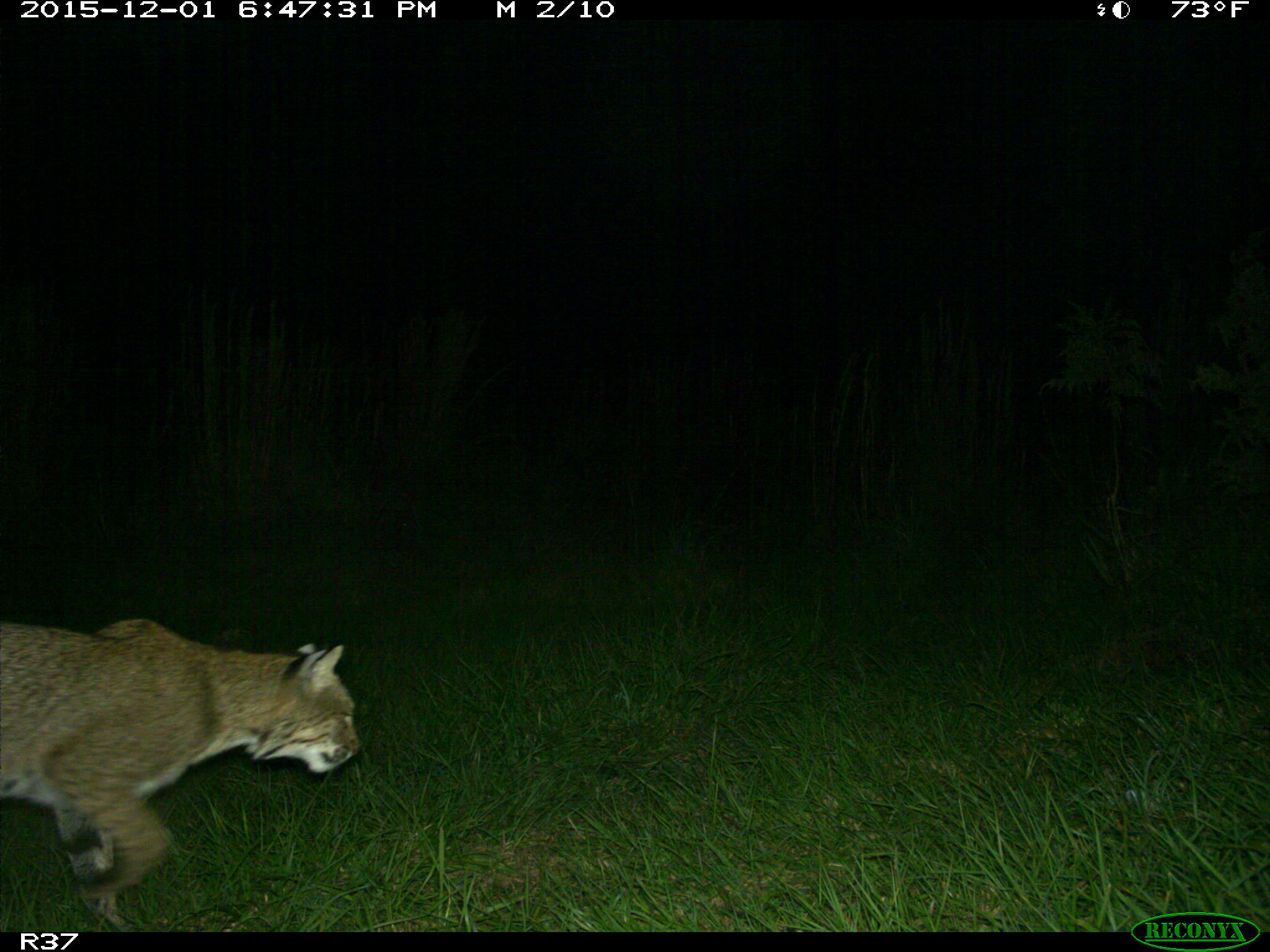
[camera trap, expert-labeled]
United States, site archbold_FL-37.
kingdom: Animalia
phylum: Chordata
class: Mammalia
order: Carnivora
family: Felidae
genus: Lynx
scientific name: Lynx rufus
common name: bobcat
Lynx rufus (bobcat).